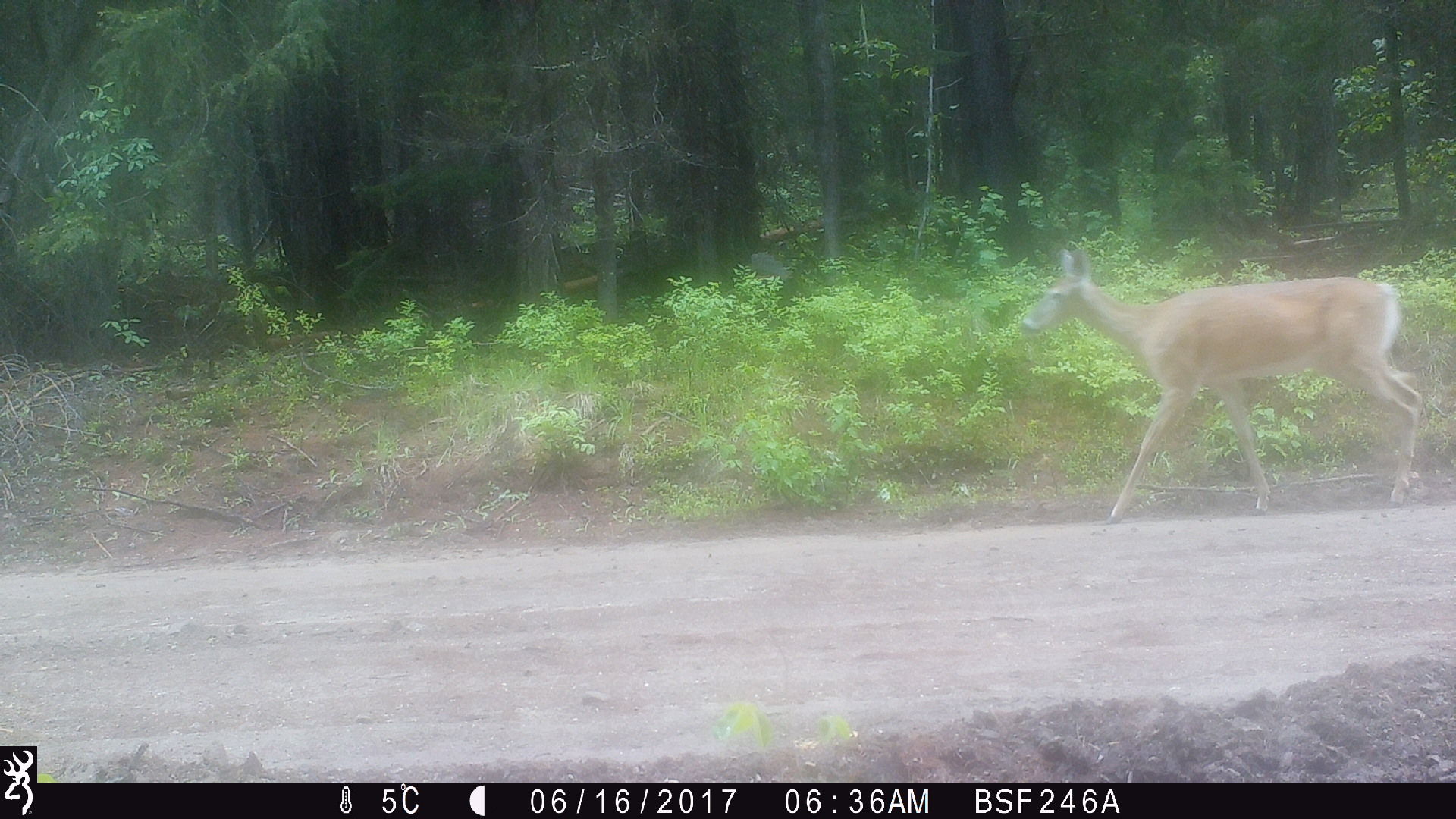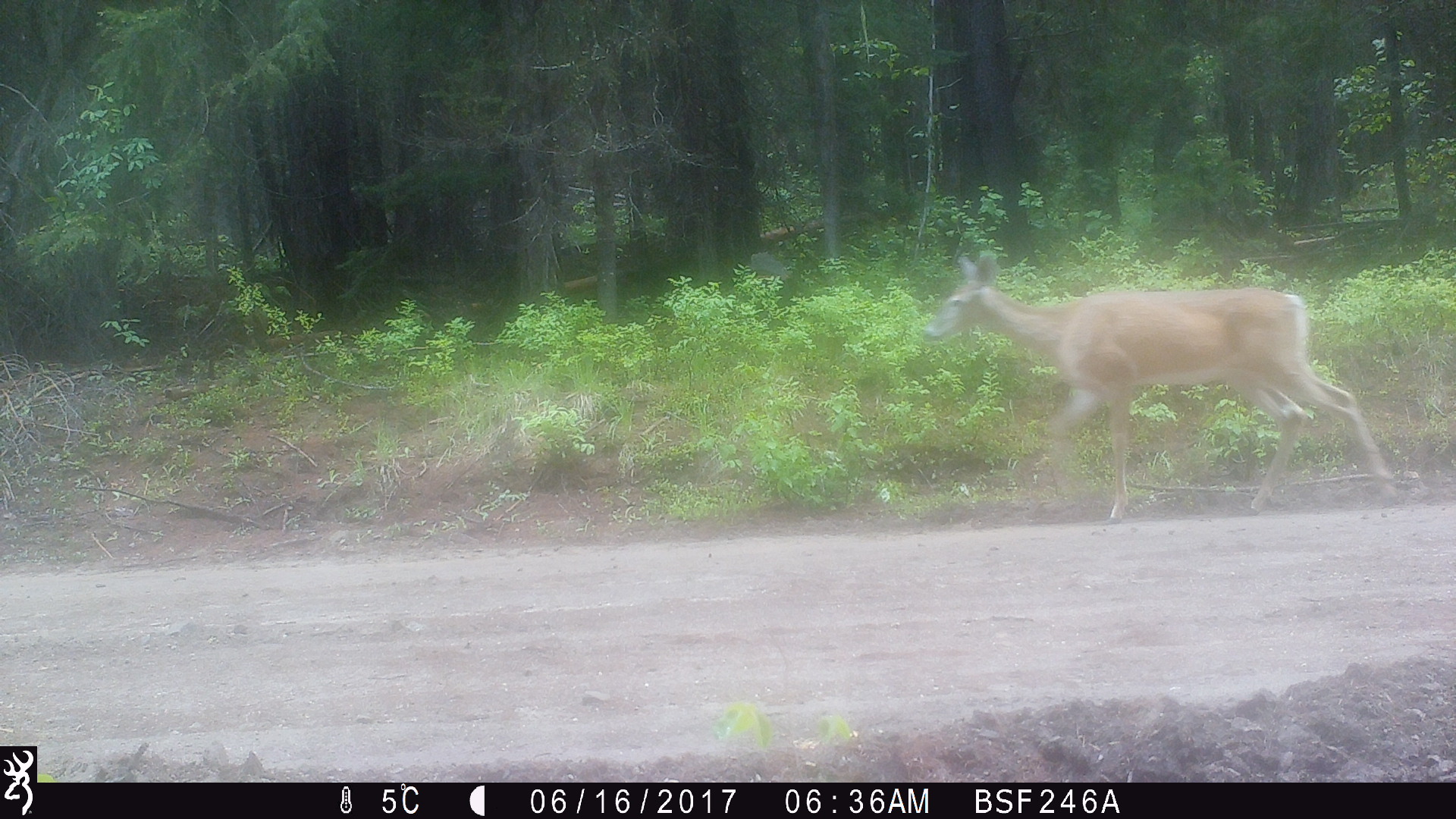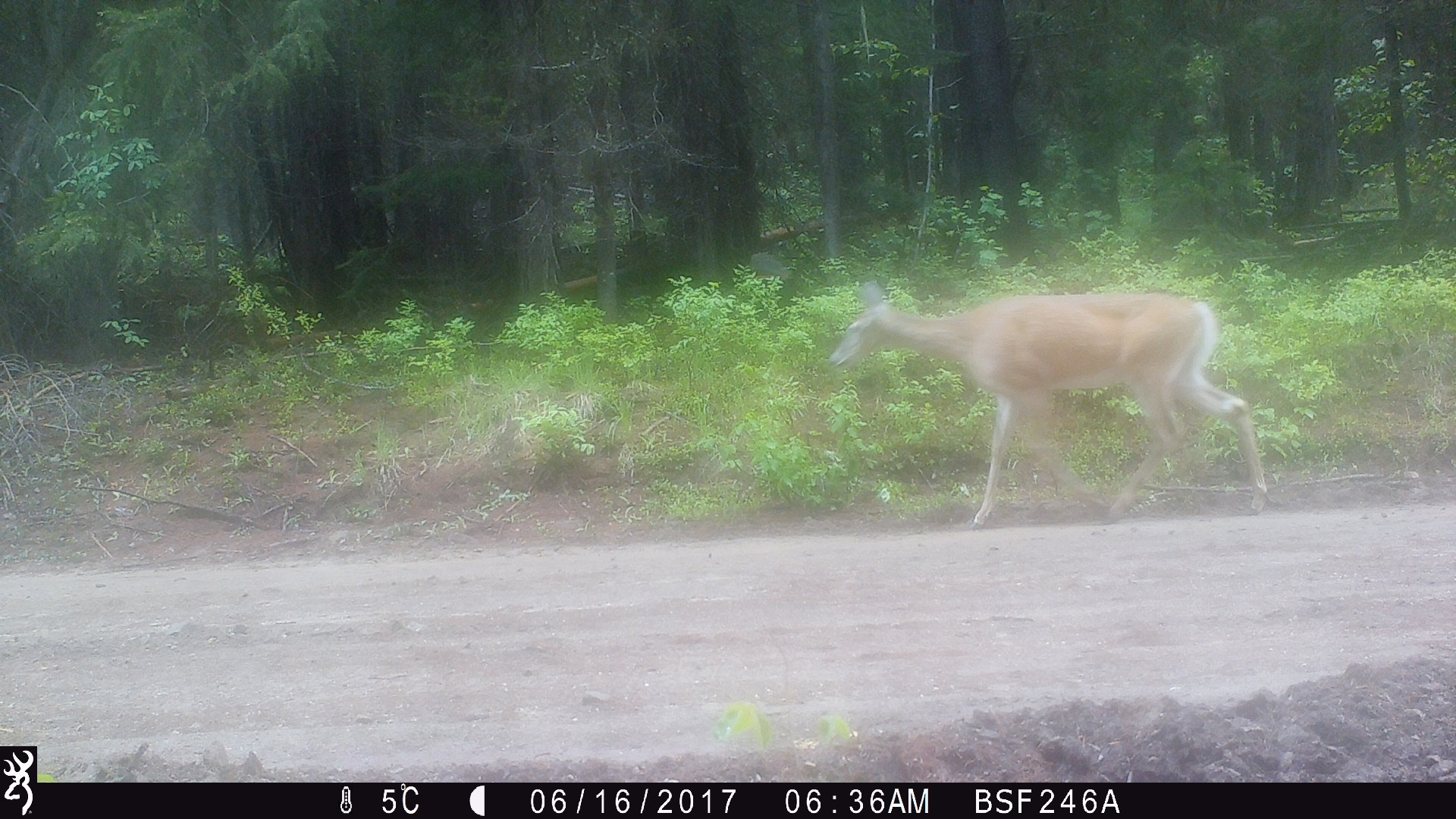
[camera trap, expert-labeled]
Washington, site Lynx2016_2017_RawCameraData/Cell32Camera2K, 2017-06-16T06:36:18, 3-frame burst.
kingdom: Animalia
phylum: Chordata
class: Mammalia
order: Artiodactyla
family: Cervidae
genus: Odocoileus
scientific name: Odocoileus virginianus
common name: white-tailed deer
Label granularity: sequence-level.